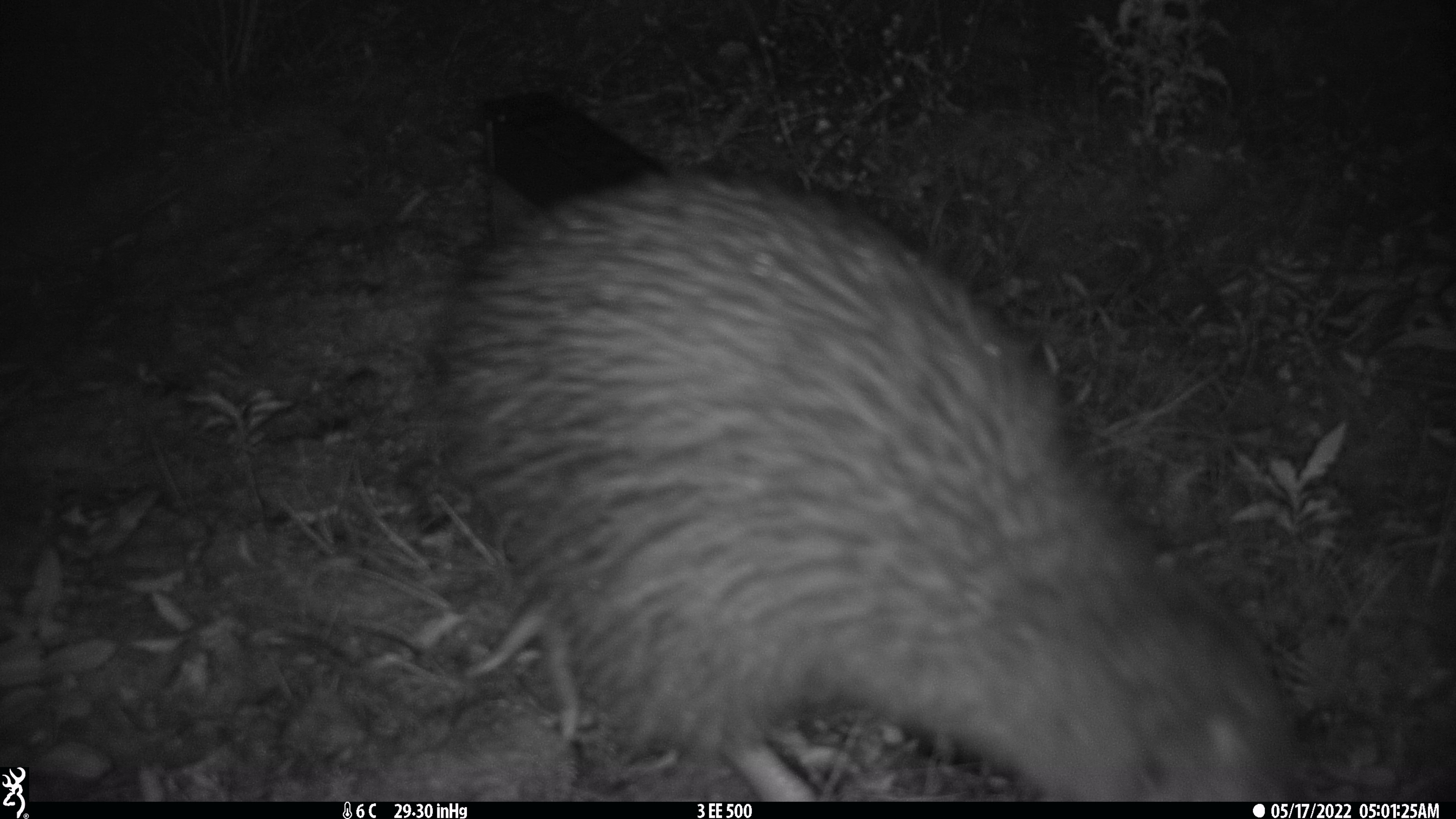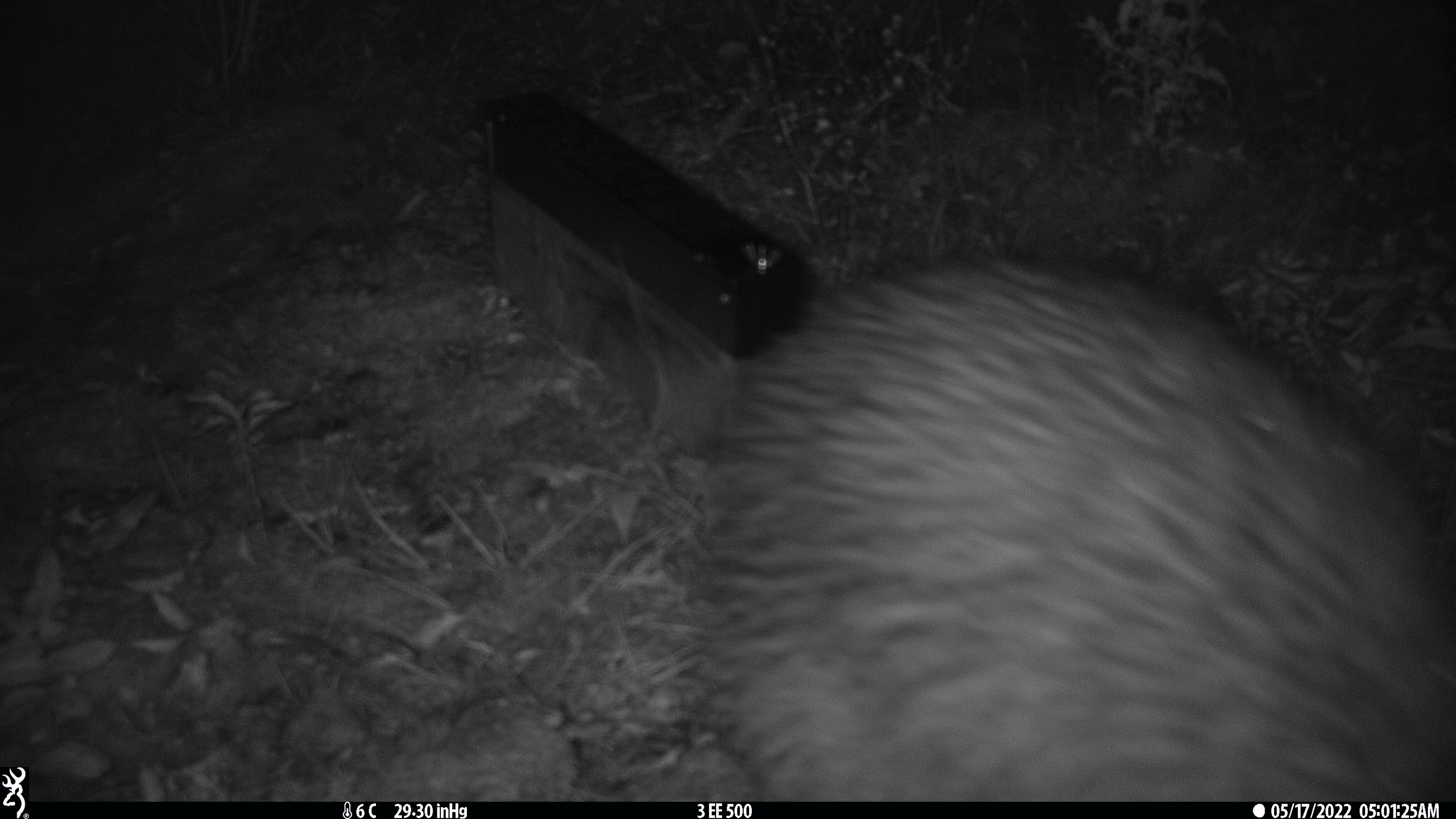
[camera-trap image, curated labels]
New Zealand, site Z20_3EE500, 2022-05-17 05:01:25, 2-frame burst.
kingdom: Animalia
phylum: Chordata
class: Aves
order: Apterygiformes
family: Apterygidae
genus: Apteryx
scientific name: Apteryx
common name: kiwi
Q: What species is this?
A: Kiwi (Apteryx).